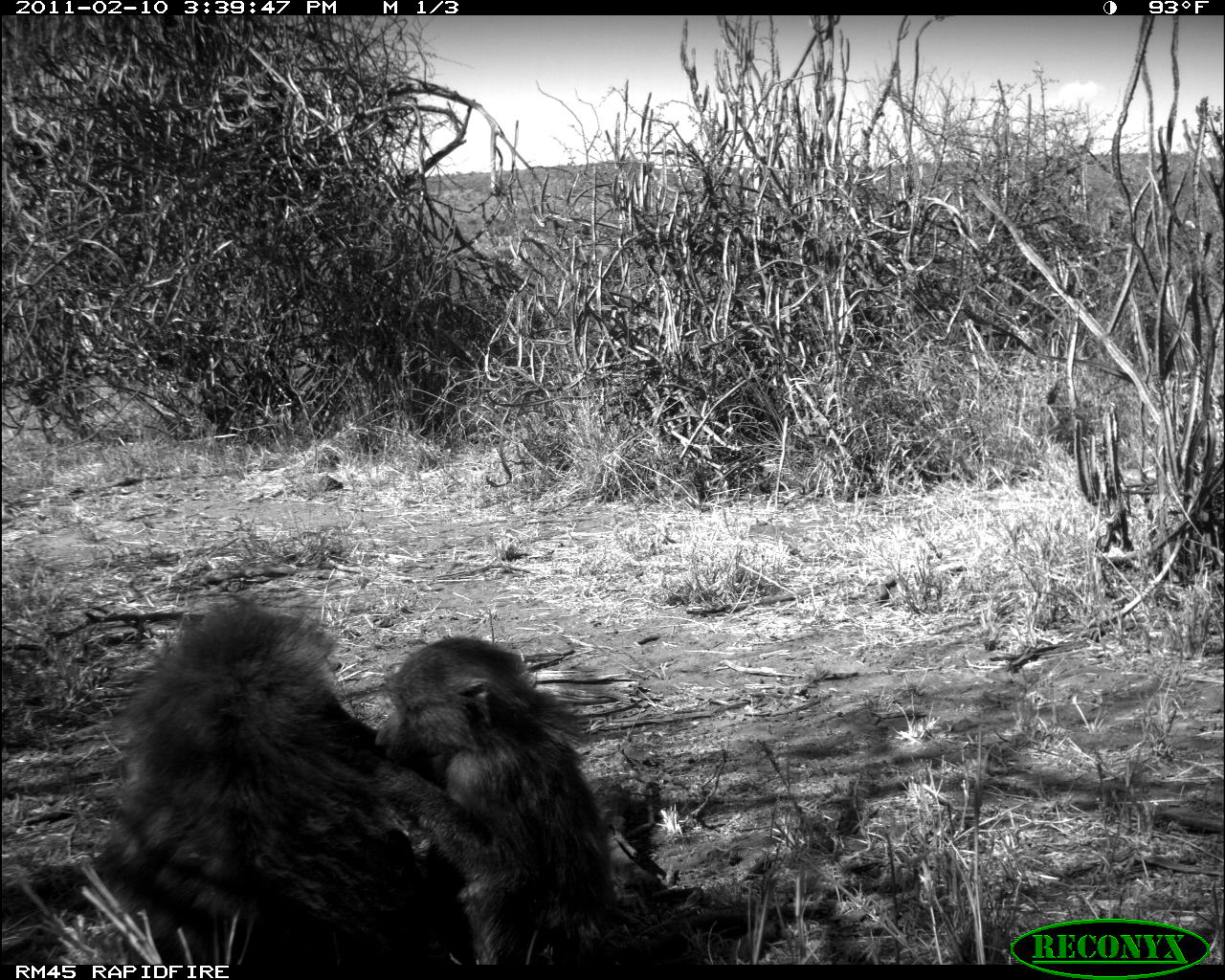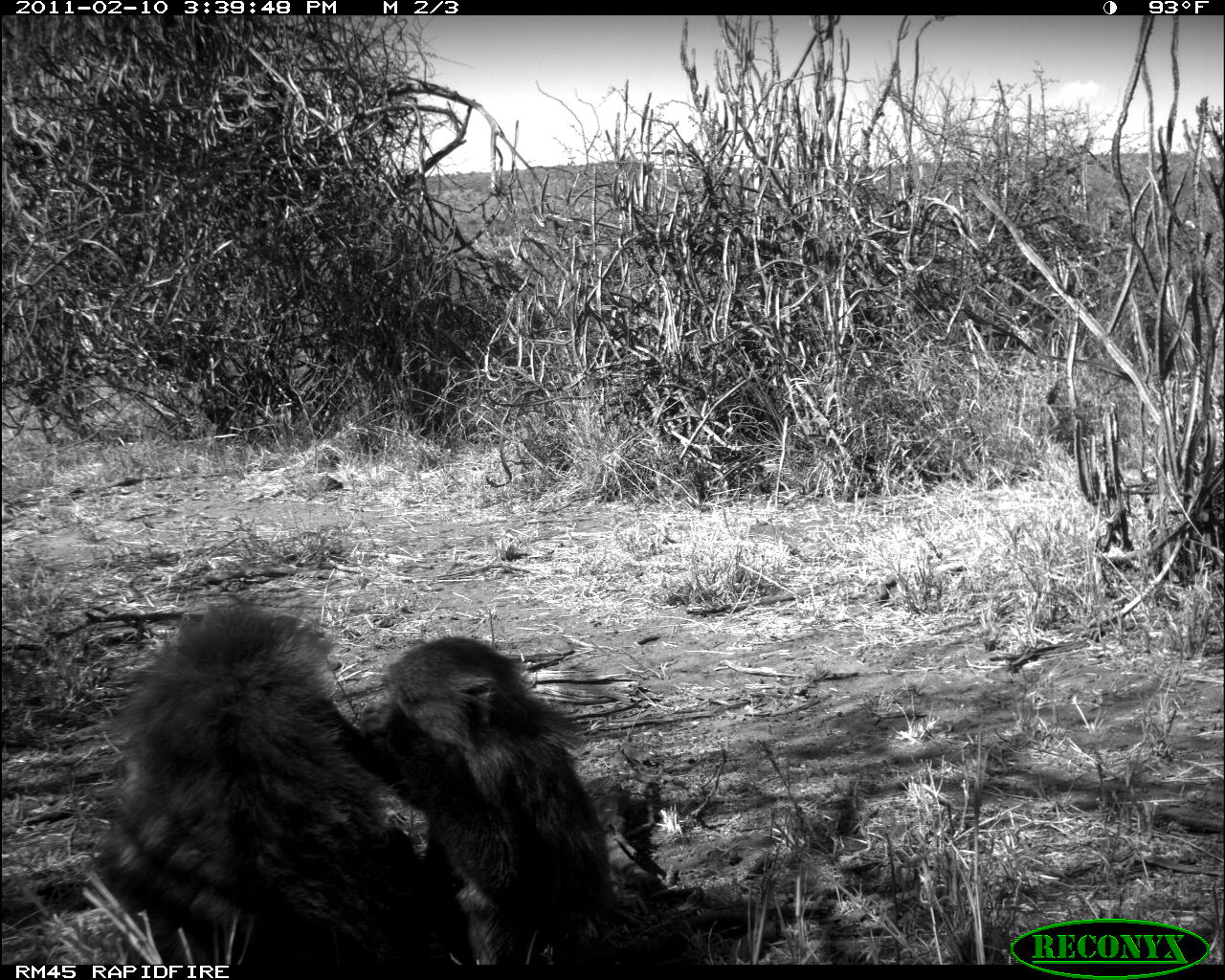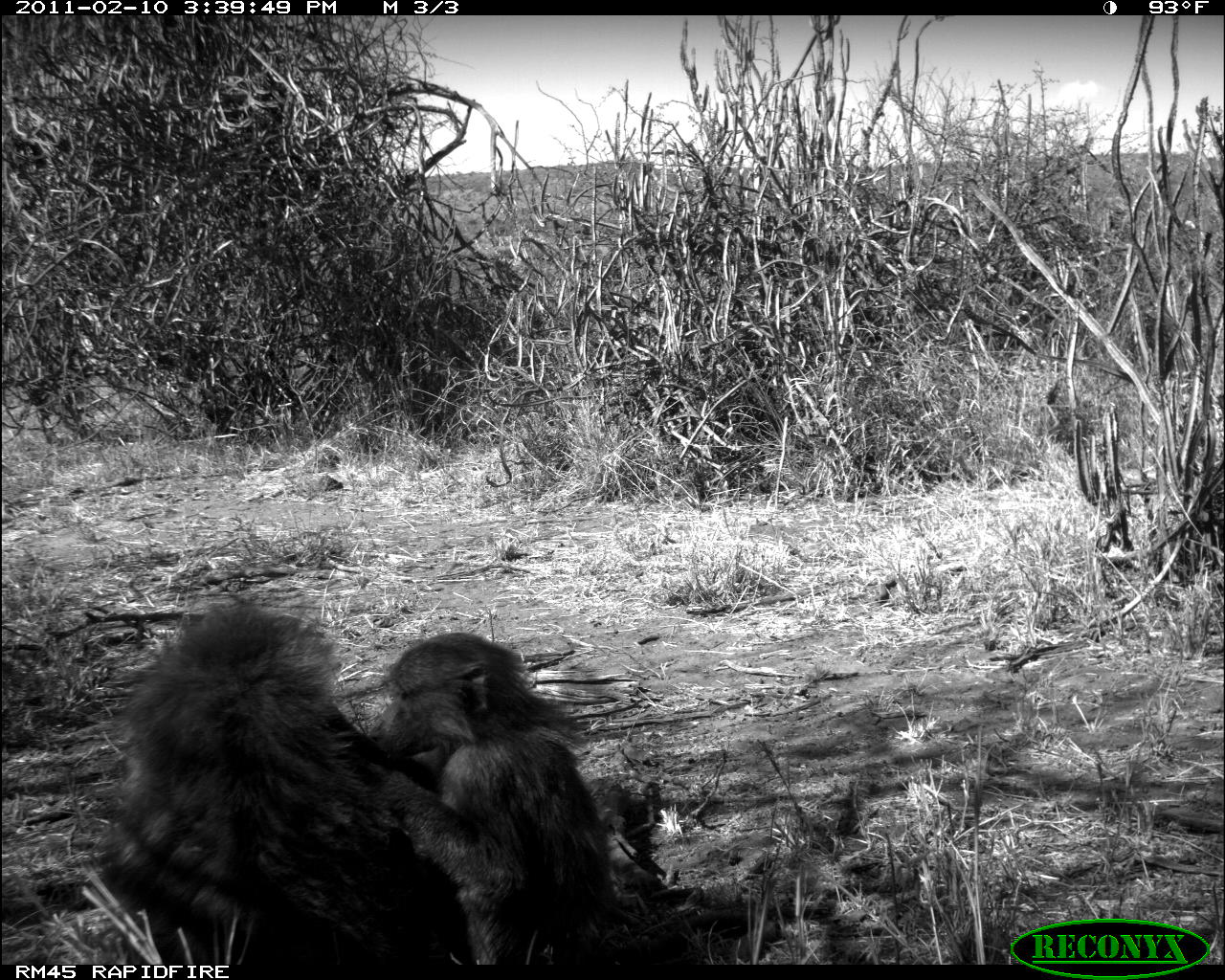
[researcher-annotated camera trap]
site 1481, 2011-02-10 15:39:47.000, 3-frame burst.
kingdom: Animalia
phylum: Chordata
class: Mammalia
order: Primates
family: Cercopithecidae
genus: Papio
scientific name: Papio anubis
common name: olive baboon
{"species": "Papio anubis (olive baboon)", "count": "2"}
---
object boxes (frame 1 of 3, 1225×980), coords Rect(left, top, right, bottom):
papio anubis: Rect(90, 602, 455, 965); Rect(371, 632, 628, 965)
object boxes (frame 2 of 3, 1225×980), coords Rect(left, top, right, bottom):
papio anubis: Rect(325, 634, 780, 963); Rect(90, 600, 457, 965)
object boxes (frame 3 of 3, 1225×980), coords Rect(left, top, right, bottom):
papio anubis: Rect(367, 629, 780, 961); Rect(93, 596, 461, 965)